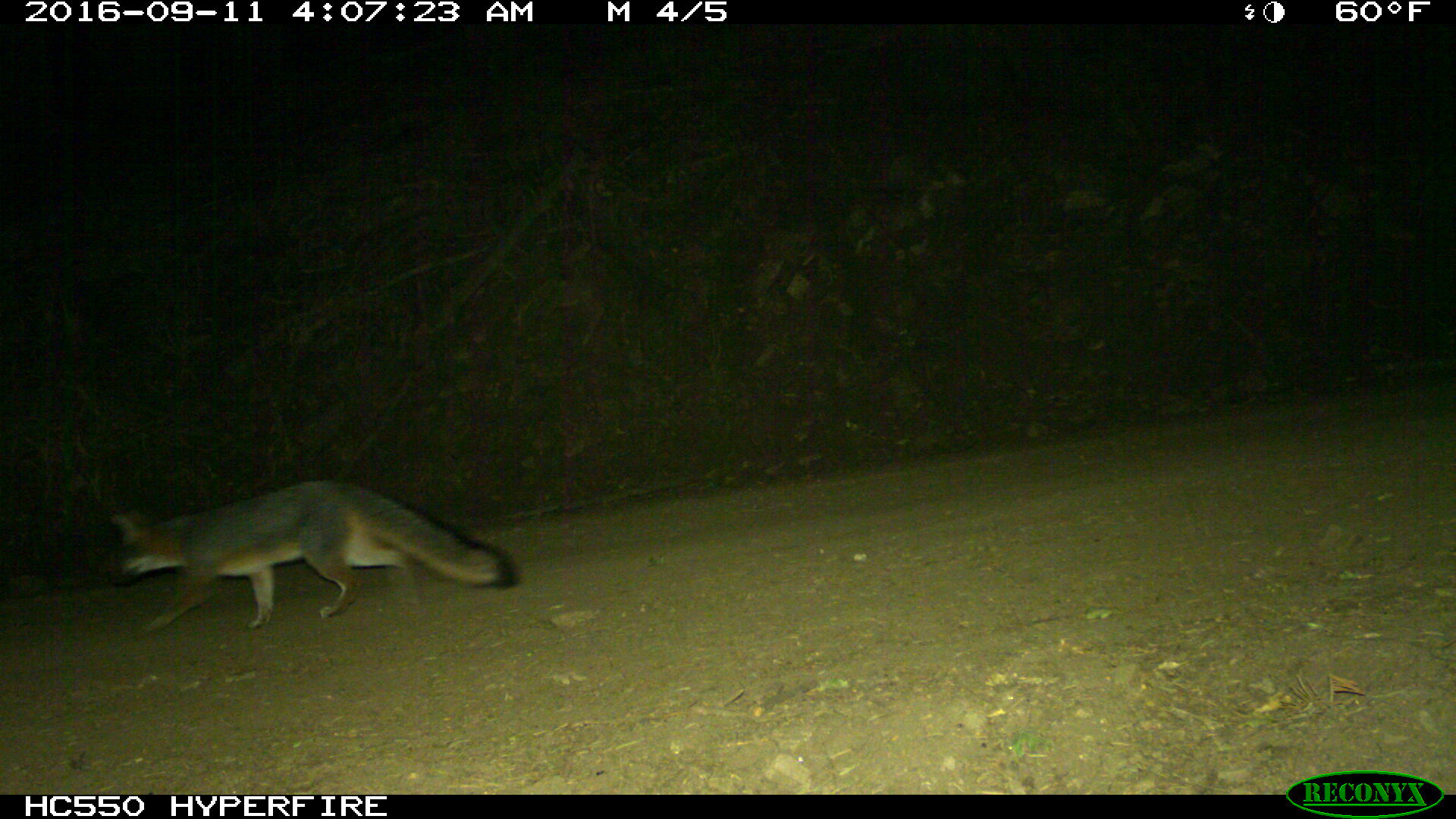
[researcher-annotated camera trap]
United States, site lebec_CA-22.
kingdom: Animalia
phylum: Chordata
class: Mammalia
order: Carnivora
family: Canidae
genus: Urocyon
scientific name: Urocyon cinereoargenteus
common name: gray fox